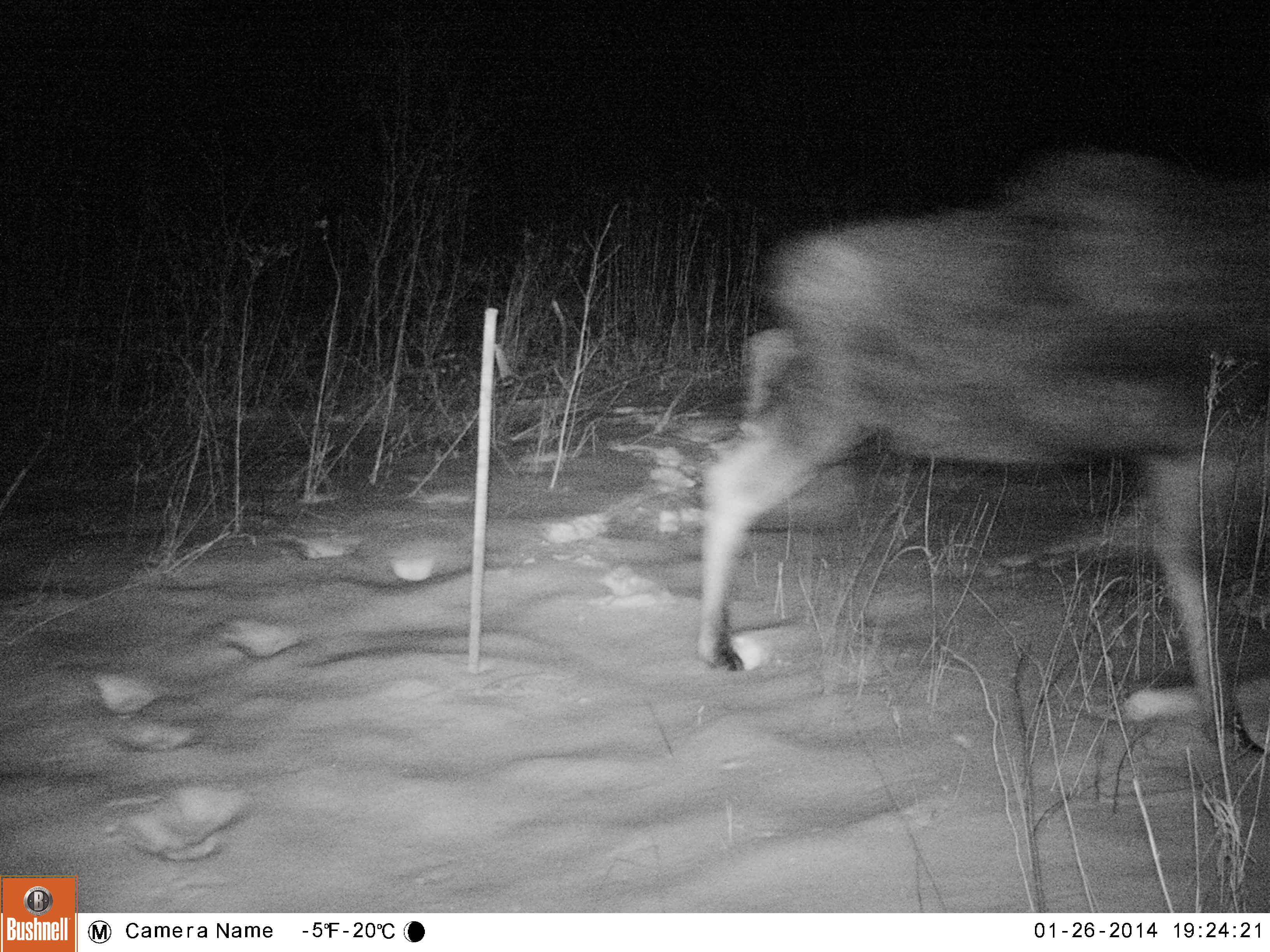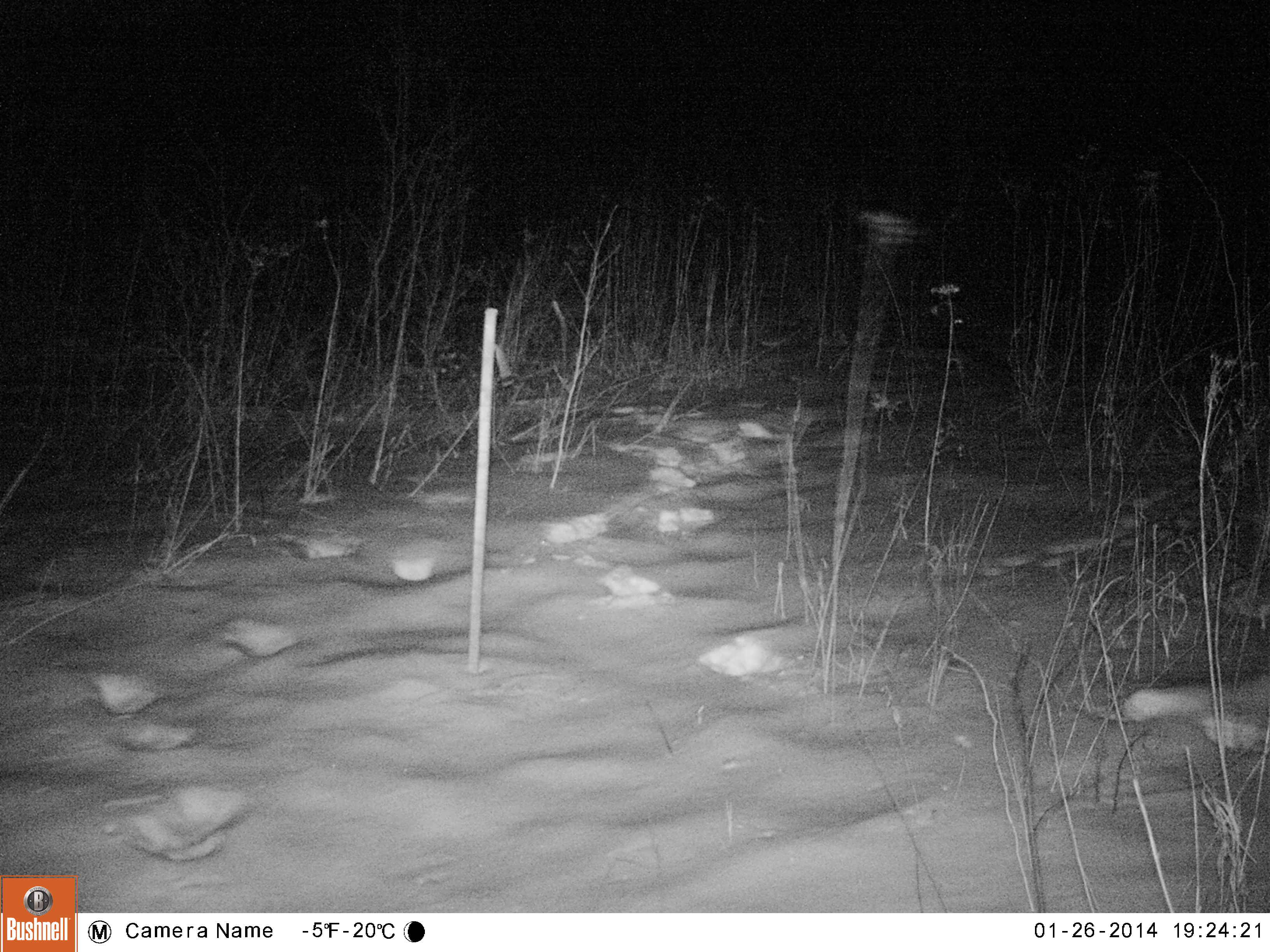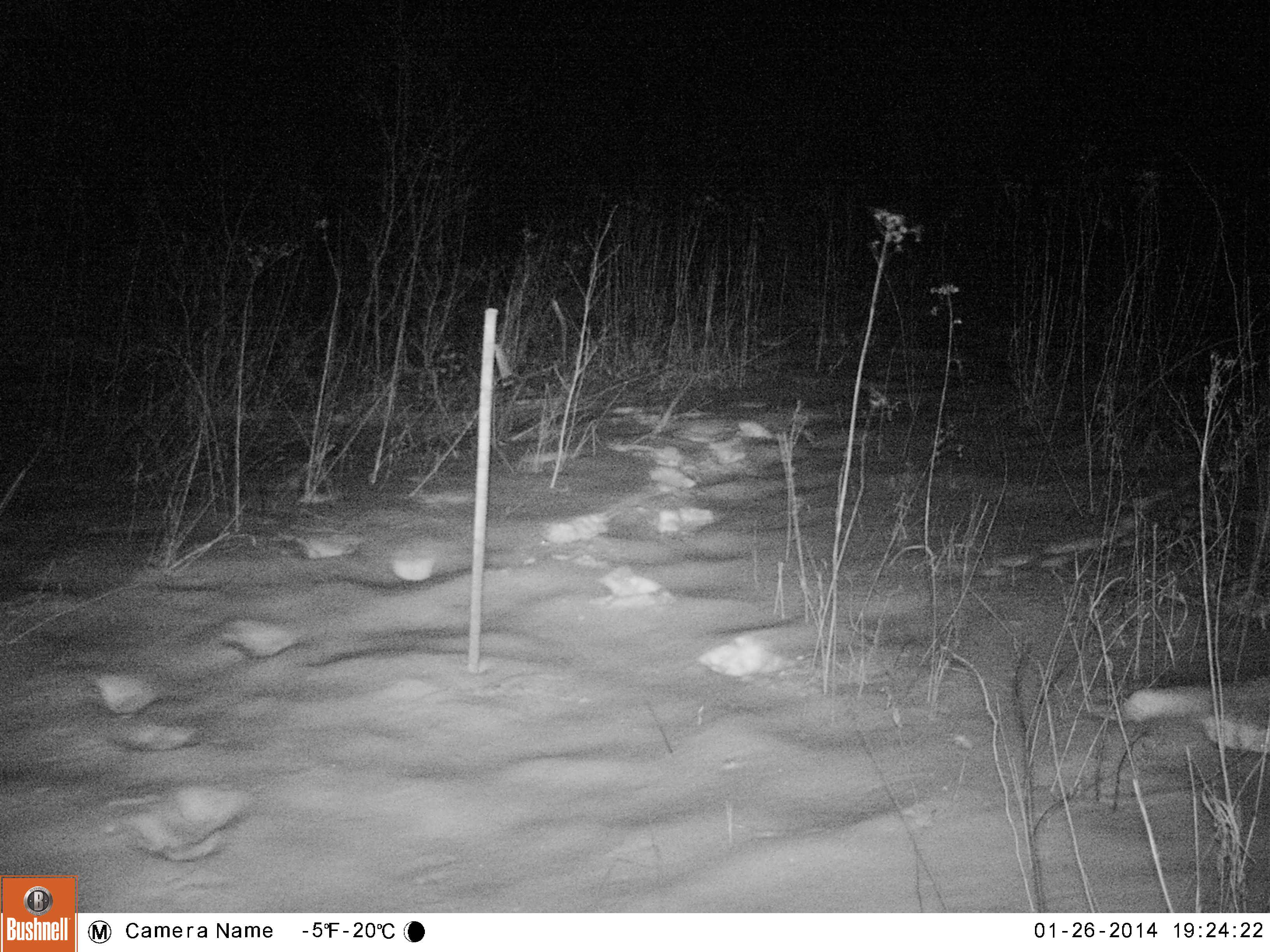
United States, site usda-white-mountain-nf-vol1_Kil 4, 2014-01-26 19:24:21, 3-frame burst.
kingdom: Animalia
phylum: Chordata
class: Mammalia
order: Artiodactyla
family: Cervidae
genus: Alces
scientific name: Alces alces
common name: moose